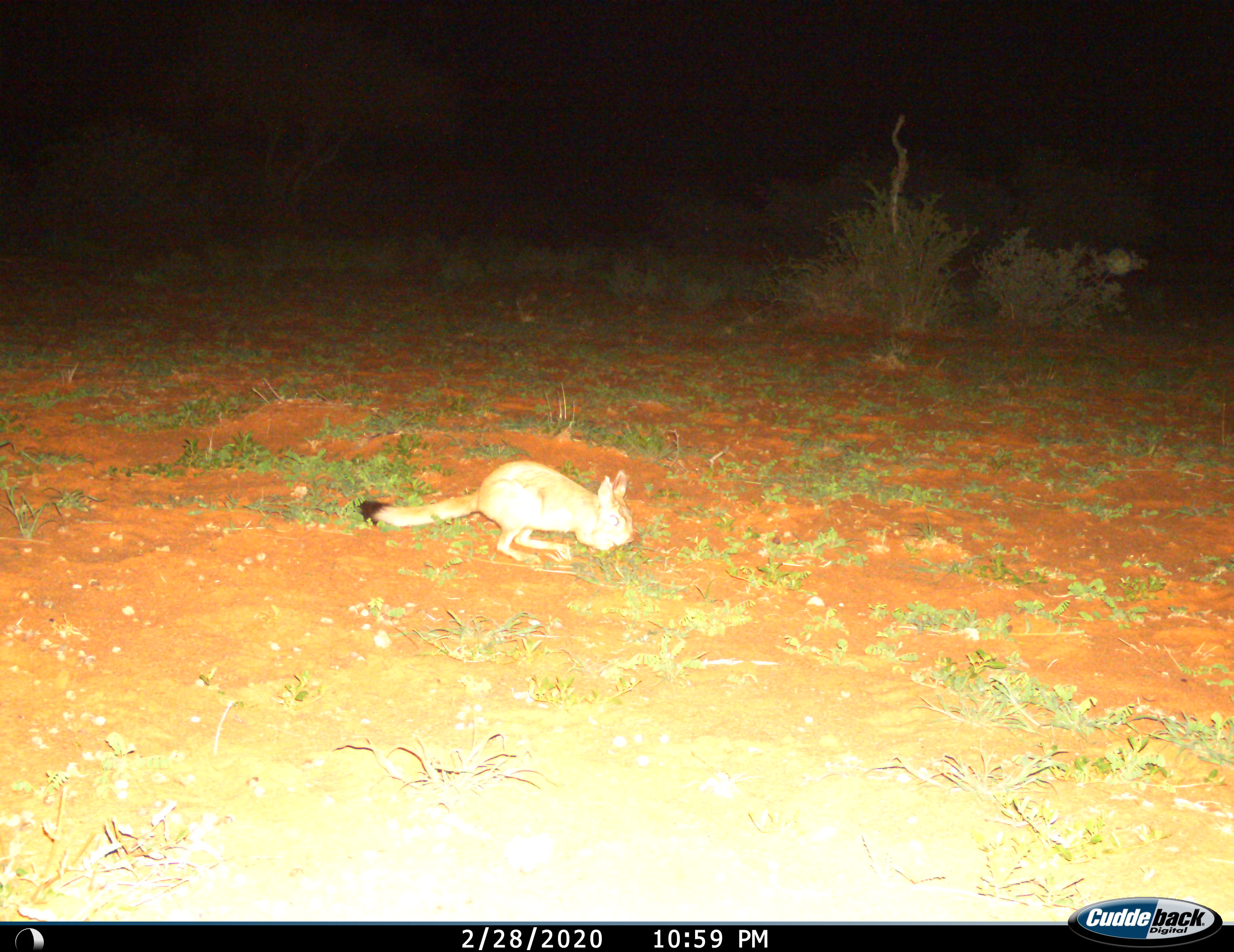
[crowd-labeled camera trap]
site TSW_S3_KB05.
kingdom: Animalia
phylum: Chordata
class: Mammalia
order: Rodentia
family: Pedetidae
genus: Pedetes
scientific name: Pedetes capensis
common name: springhare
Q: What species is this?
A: Springhare (Pedetes capensis).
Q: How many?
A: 1.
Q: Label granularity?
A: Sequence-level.